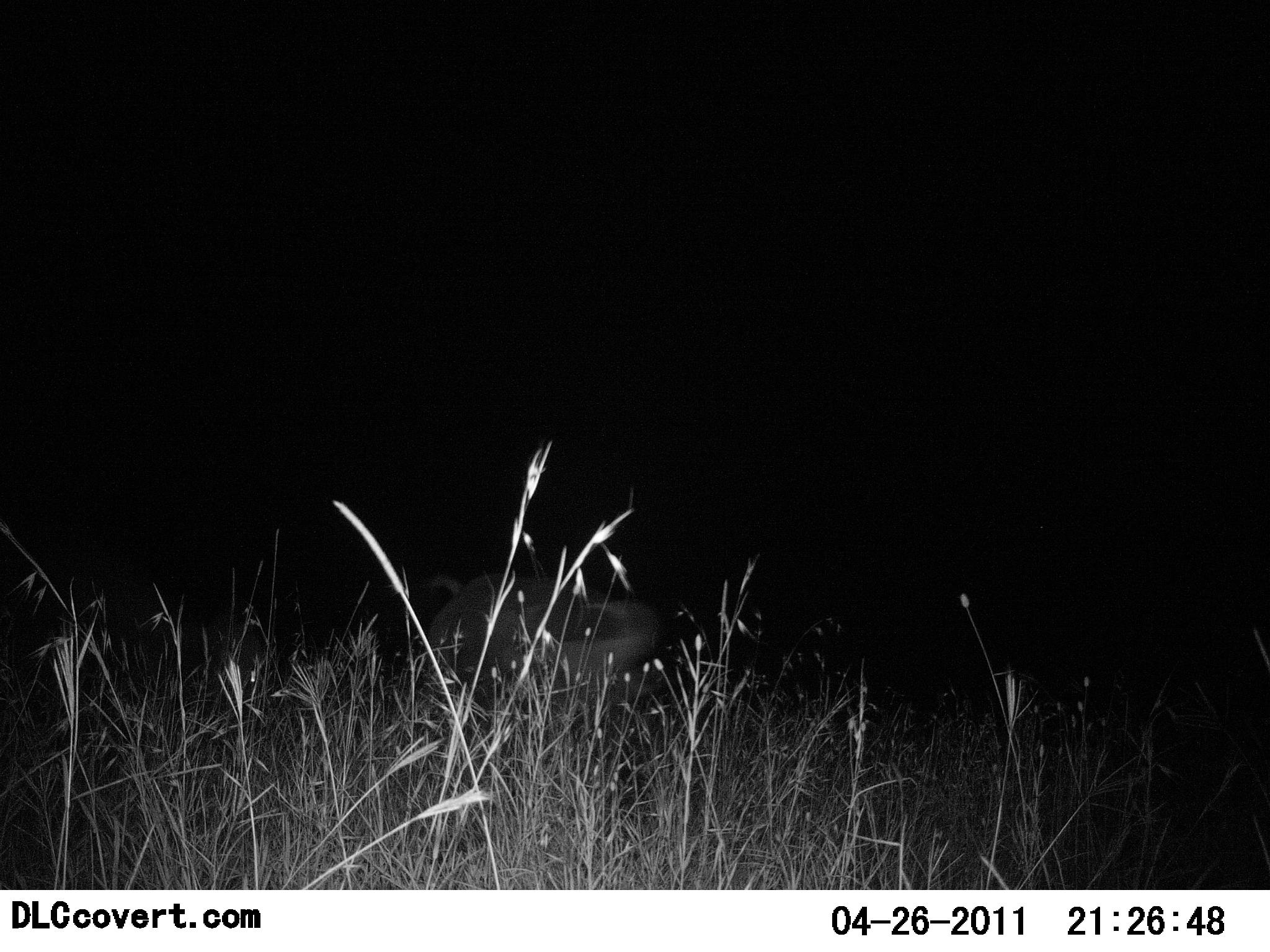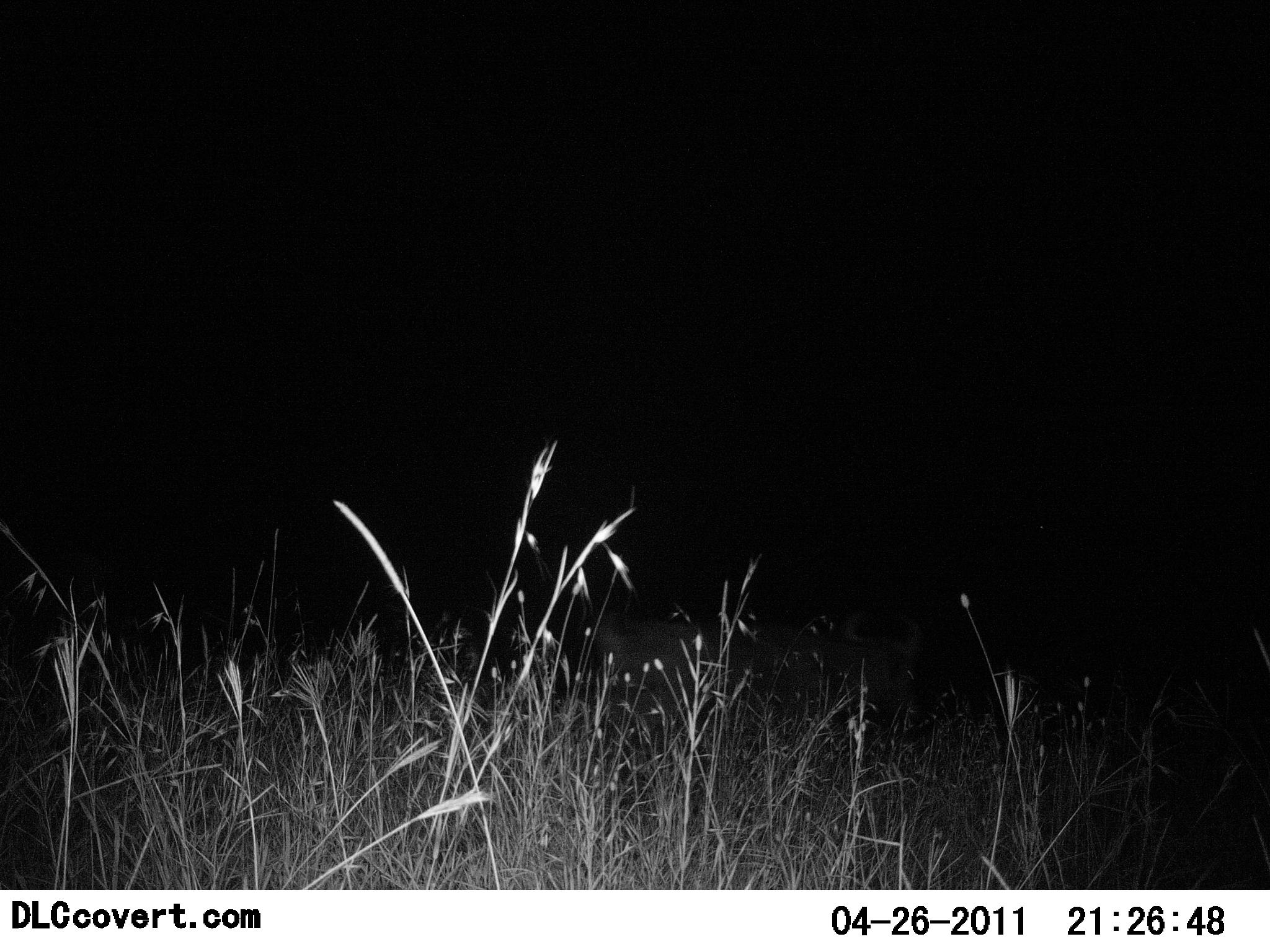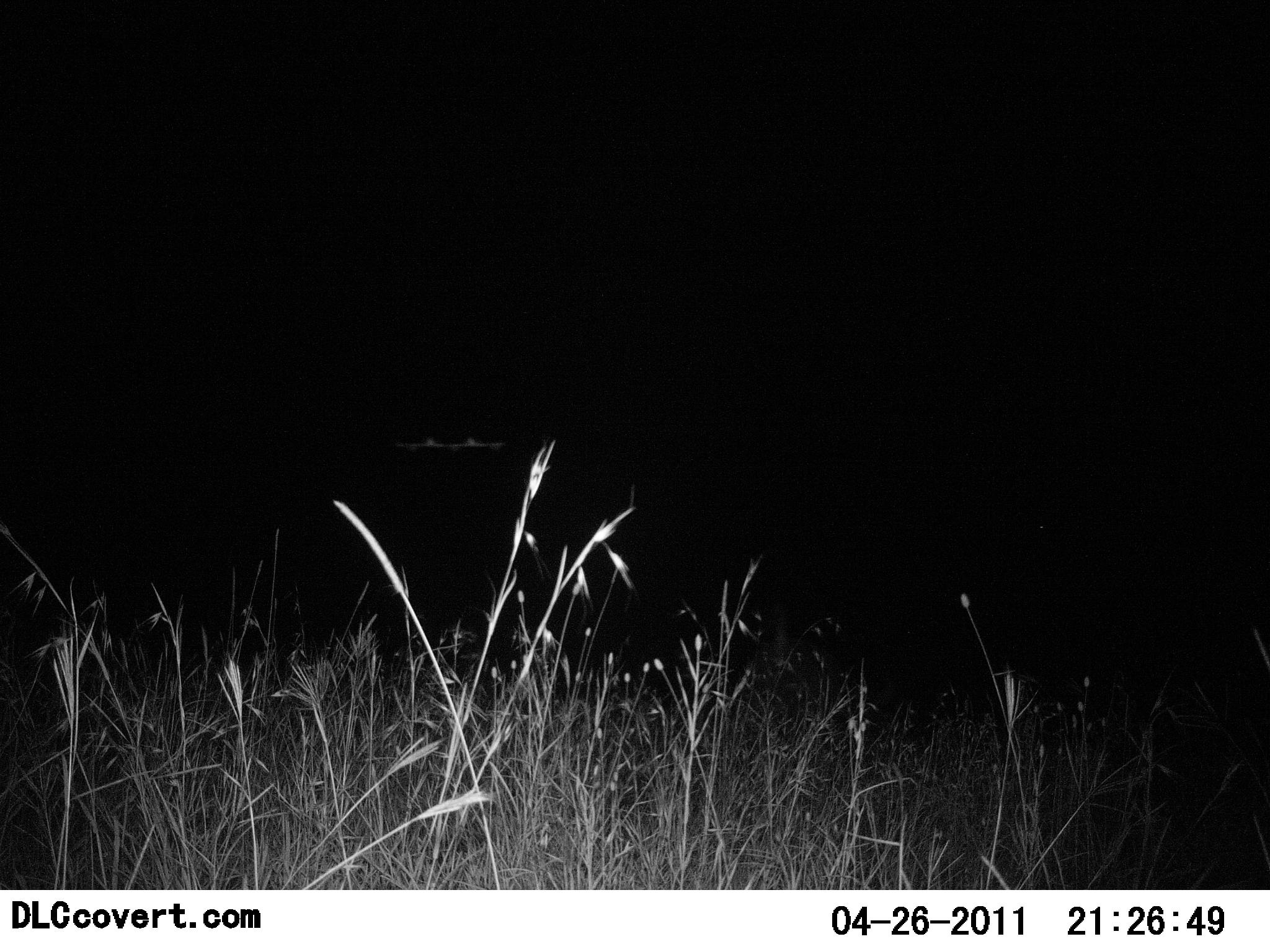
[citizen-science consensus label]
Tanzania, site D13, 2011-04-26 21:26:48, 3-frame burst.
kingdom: Animalia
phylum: Chordata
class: Mammalia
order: Artiodactyla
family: Bovidae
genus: Connochaetes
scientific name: Connochaetes taurinus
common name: blue wildebeest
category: wildebeest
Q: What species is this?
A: Wildebeest (blue wildebeest) (Connochaetes taurinus).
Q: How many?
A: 1.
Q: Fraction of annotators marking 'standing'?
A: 0%.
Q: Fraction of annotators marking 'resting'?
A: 0%.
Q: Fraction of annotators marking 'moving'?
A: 100%.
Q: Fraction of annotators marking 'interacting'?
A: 0%.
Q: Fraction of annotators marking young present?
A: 0%.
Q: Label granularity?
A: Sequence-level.